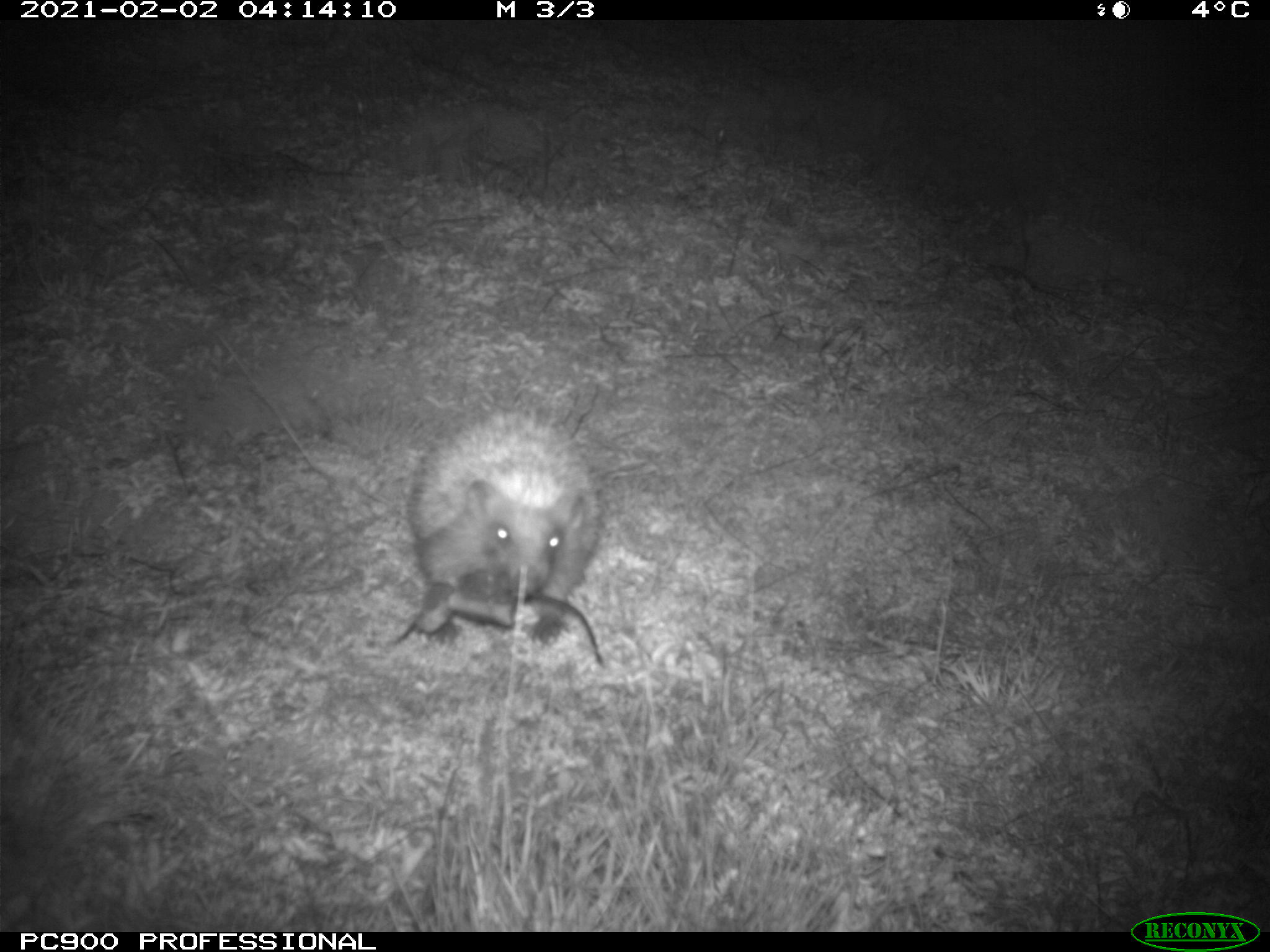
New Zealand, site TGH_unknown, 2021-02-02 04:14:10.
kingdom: Animalia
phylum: Chordata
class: Mammalia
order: Eulipotyphla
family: Erinaceidae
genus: Erinaceus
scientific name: Erinaceus europaeus europaeus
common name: european hedgehog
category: hedgehog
Hedgehog (european hedgehog) (Erinaceus europaeus europaeus).